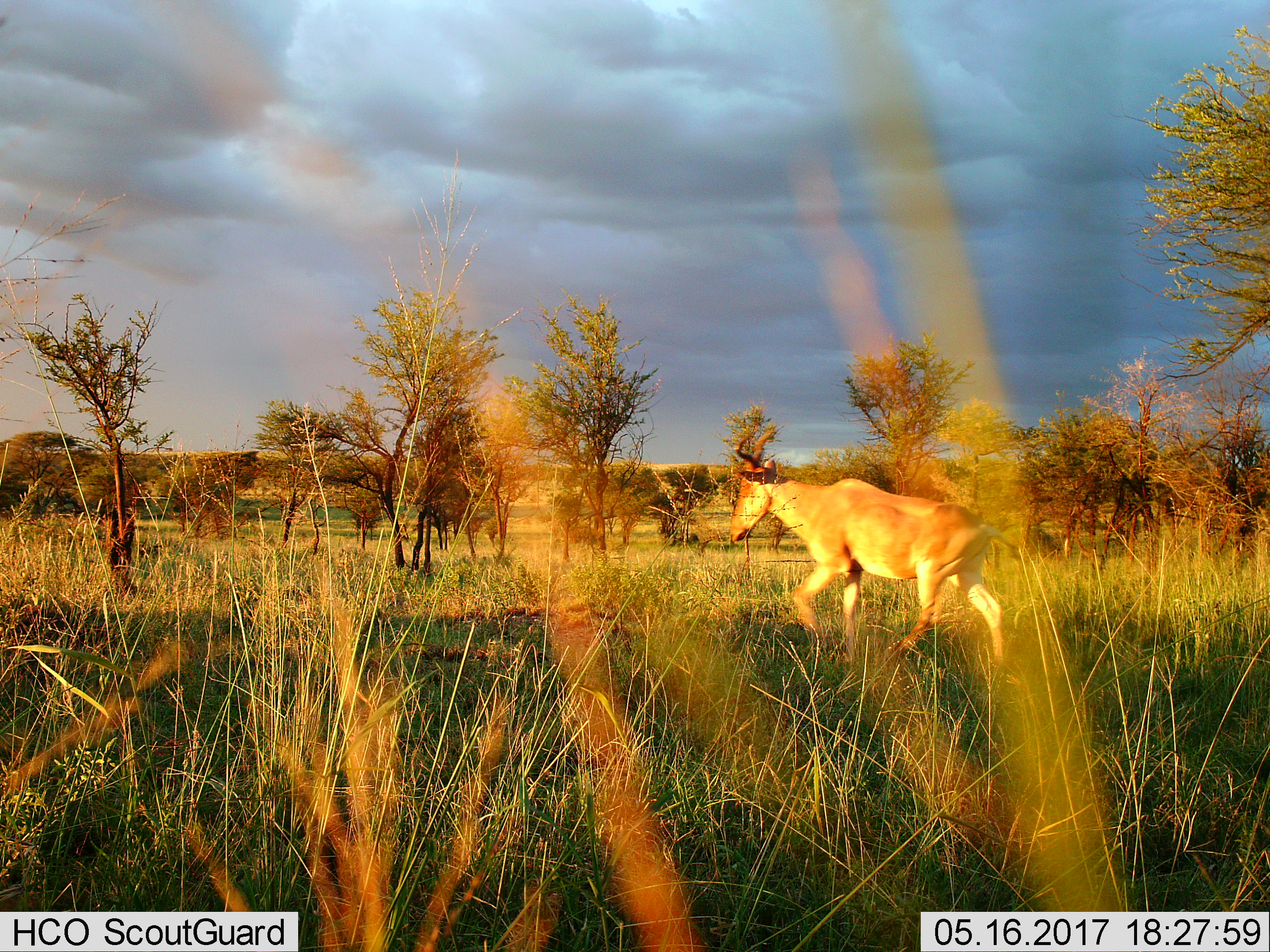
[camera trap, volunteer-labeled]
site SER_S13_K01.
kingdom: Animalia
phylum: Chordata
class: Mammalia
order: Artiodactyla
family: Bovidae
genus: Alcelaphus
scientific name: Alcelaphus buselaphus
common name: hartebeest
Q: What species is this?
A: Hartebeest (Alcelaphus buselaphus).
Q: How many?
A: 1.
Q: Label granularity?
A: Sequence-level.